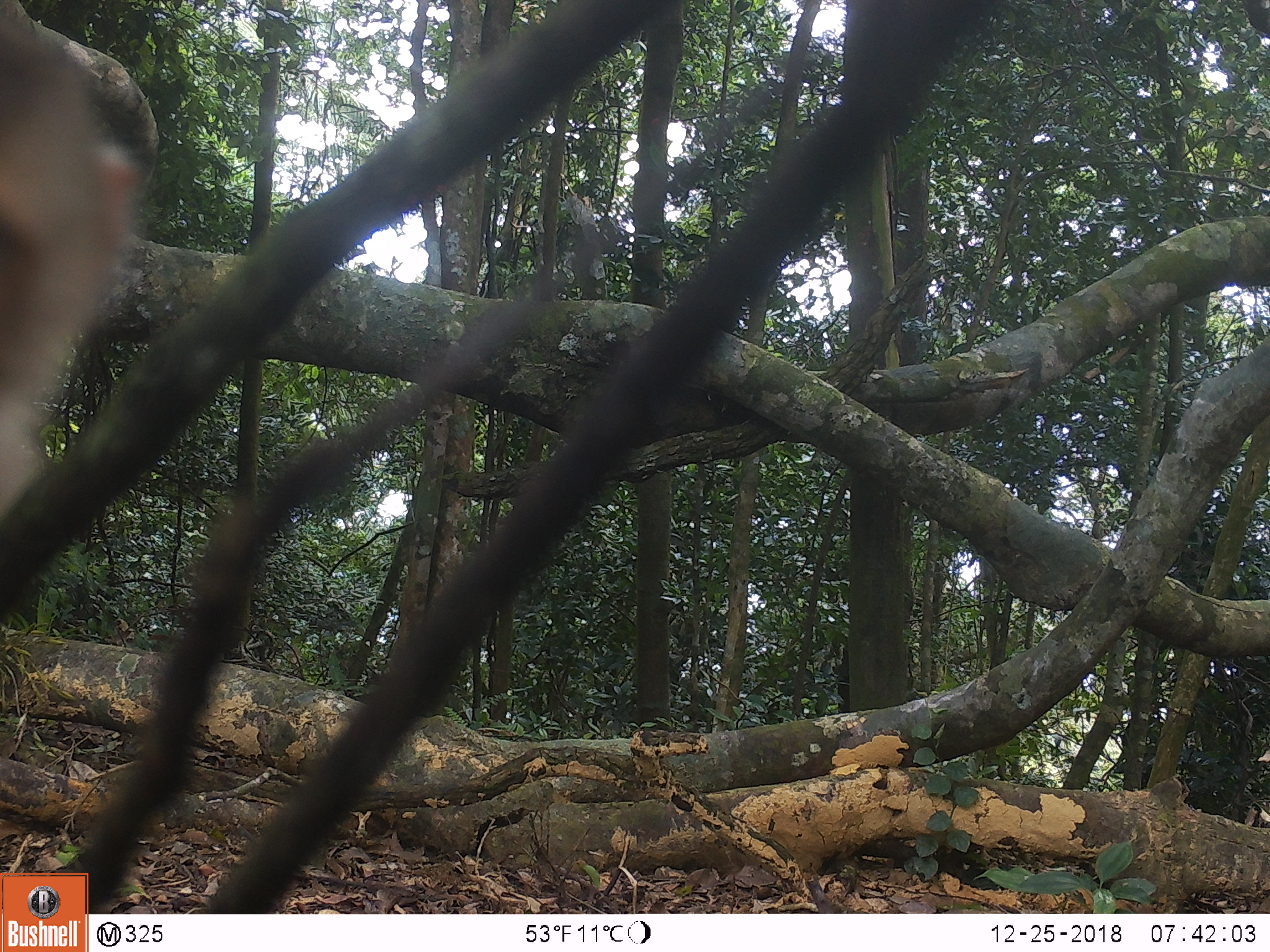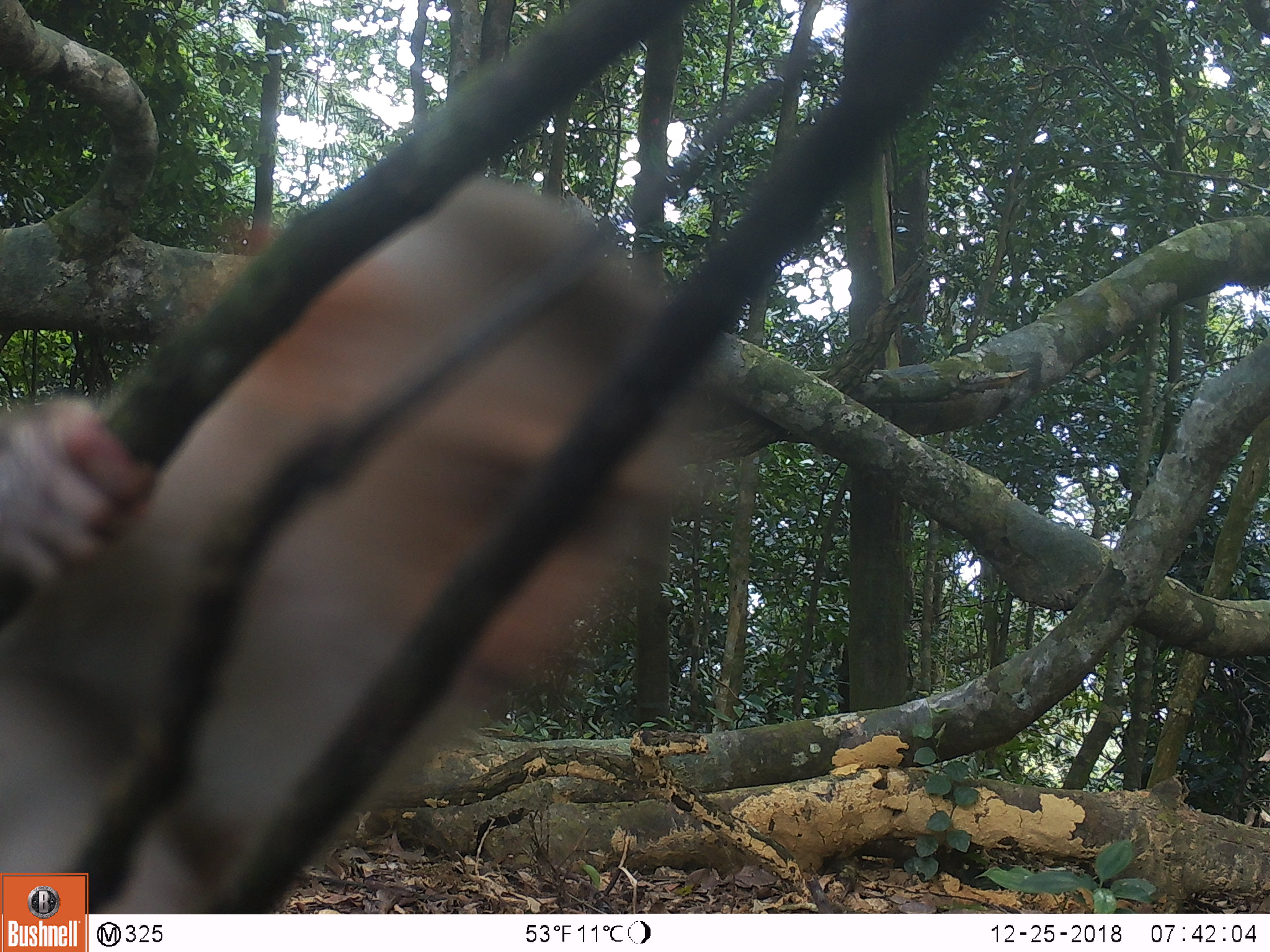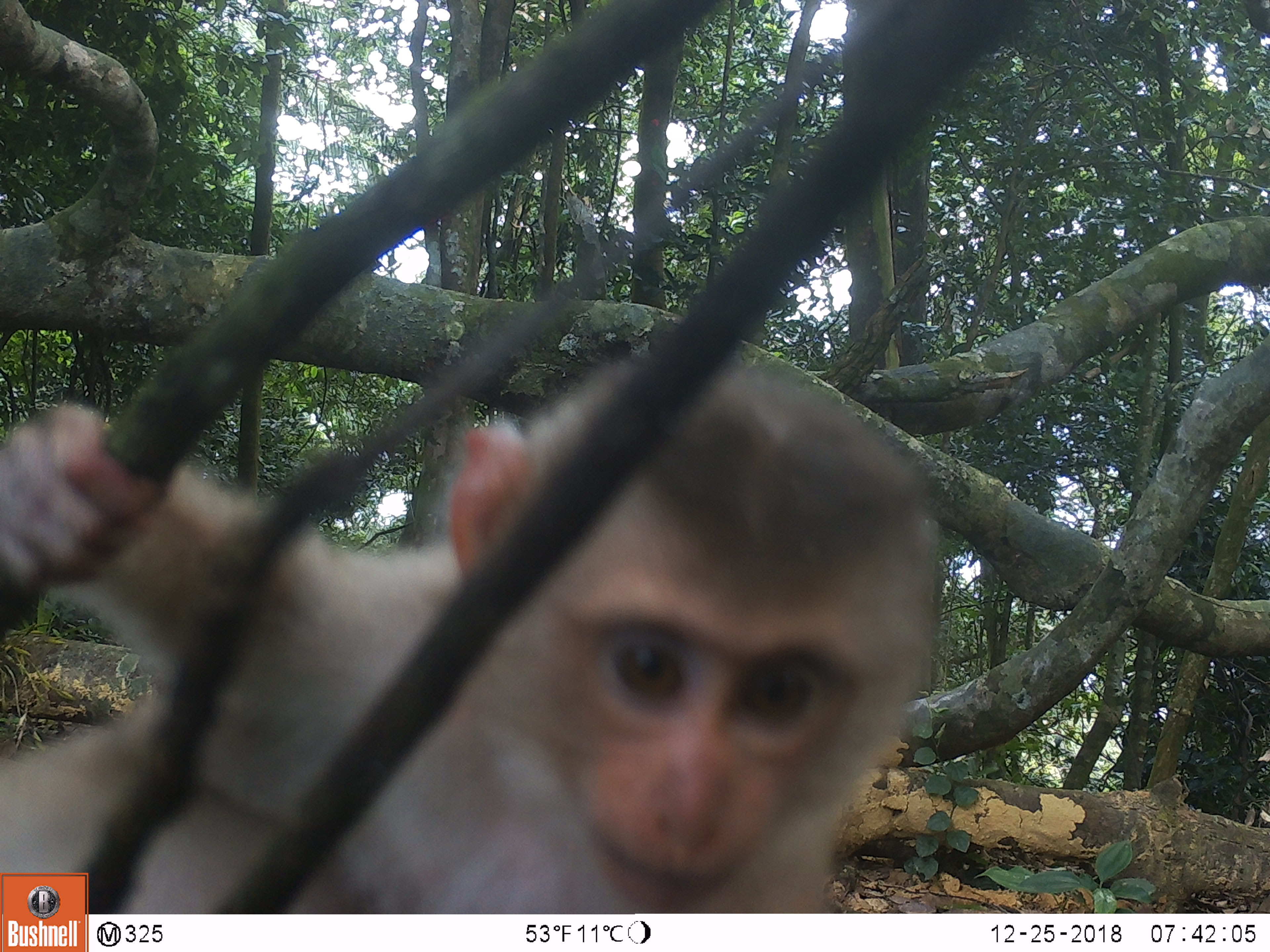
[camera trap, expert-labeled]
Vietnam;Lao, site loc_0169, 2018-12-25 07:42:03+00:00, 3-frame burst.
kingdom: Animalia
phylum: Chordata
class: Mammalia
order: Primates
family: Cercopithecidae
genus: Macaca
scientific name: Macaca nemestrina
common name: pig-tailed macaque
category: pig tailed macaque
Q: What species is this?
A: Pig tailed macaque (pig-tailed macaque) (Macaca nemestrina).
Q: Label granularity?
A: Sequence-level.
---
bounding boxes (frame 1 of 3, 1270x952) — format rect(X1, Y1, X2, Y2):
pig tailed macaque: rect(0, 10, 147, 522)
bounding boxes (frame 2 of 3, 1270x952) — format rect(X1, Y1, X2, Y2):
pig tailed macaque: rect(0, 170, 737, 911)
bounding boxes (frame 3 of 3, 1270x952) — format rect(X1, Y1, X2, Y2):
pig tailed macaque: rect(1, 341, 946, 913)